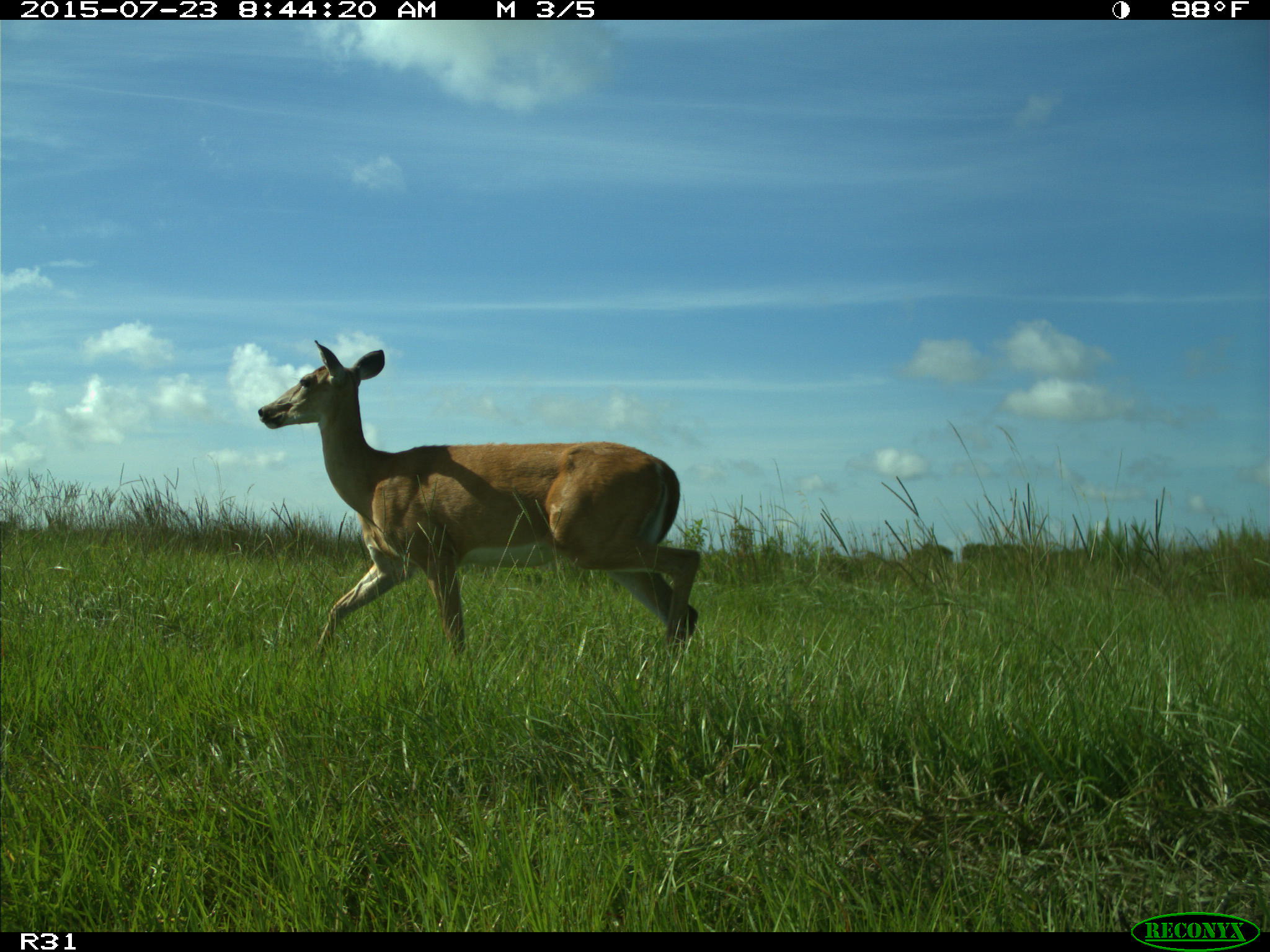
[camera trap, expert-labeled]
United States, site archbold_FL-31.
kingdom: Animalia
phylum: Chordata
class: Mammalia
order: Artiodactyla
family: Cervidae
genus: Odocoileus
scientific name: Odocoileus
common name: deer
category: unidentified deer